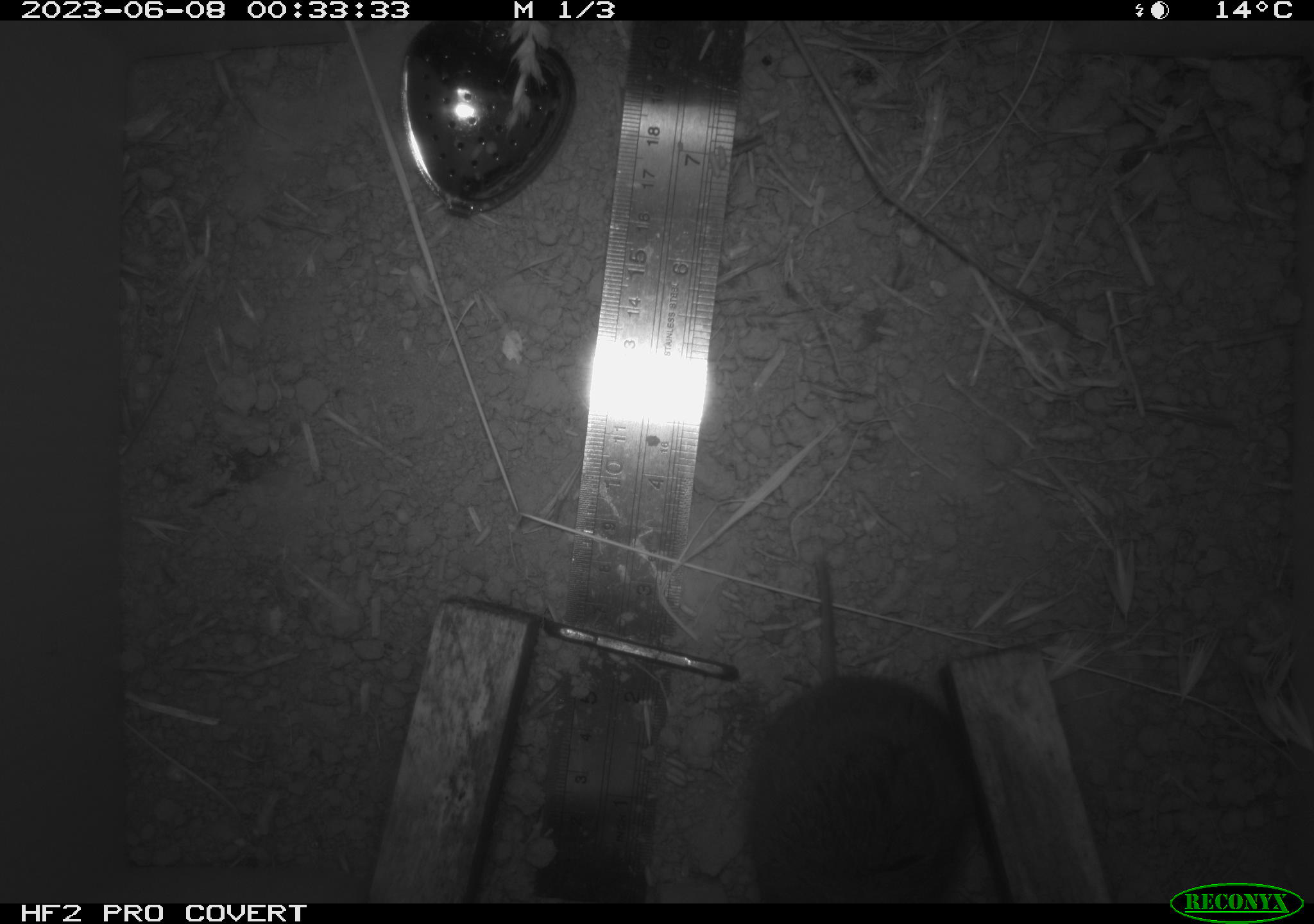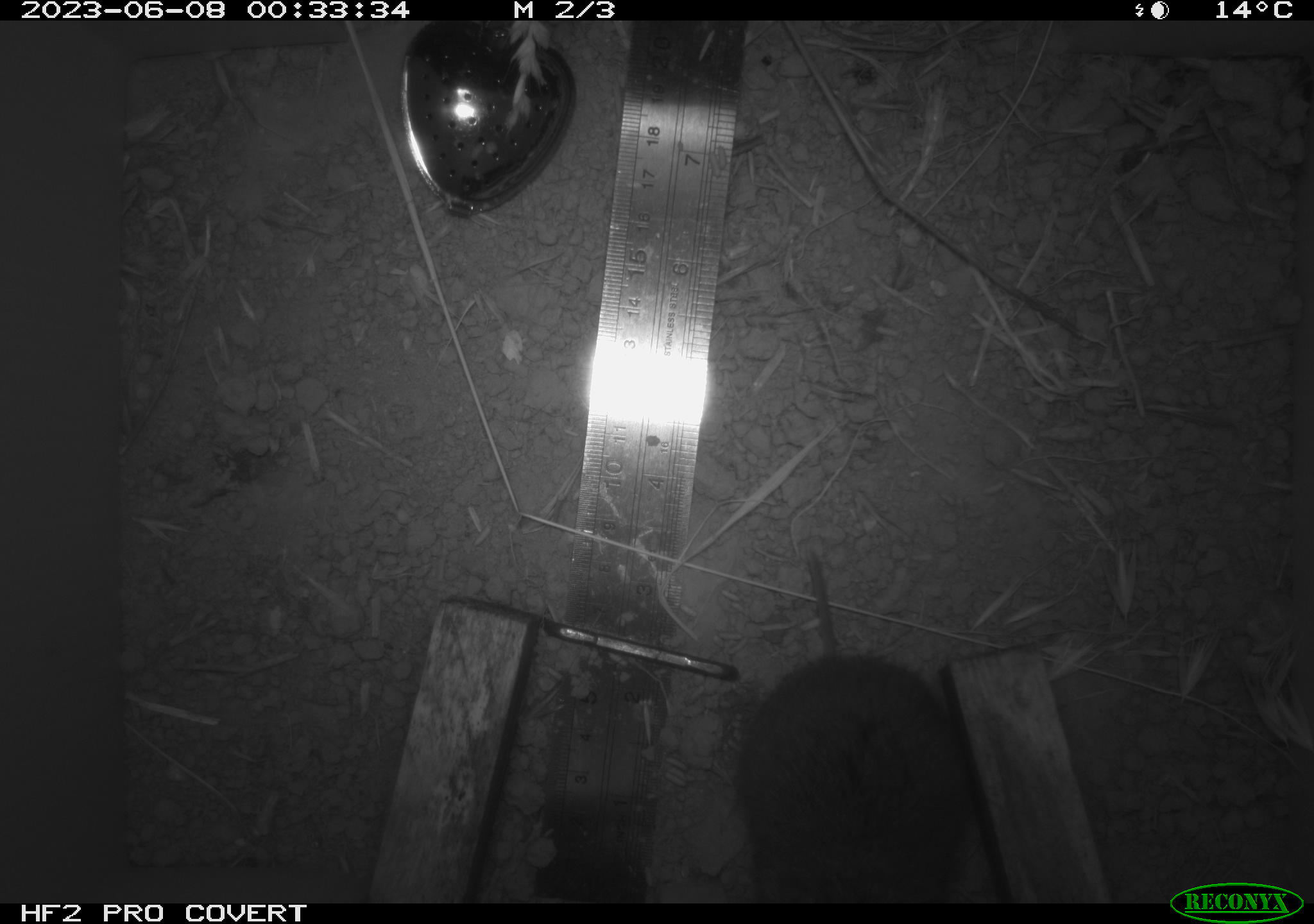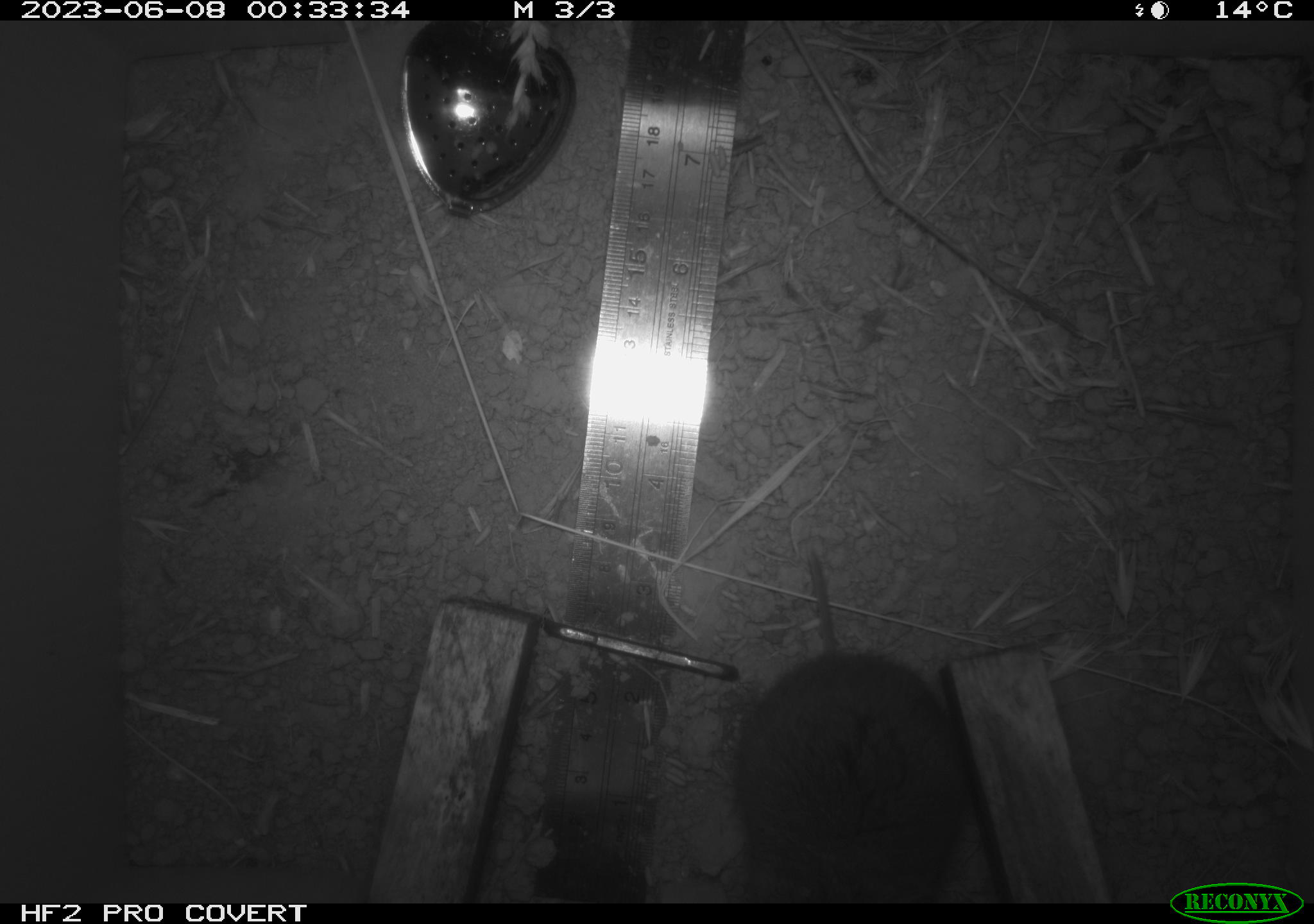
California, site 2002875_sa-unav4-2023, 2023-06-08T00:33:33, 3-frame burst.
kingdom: Animalia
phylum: Chordata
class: Mammalia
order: Rodentia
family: Cricetidae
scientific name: Arvicolinae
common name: voles, lemmings, and muskrats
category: arvicolinae subfamily